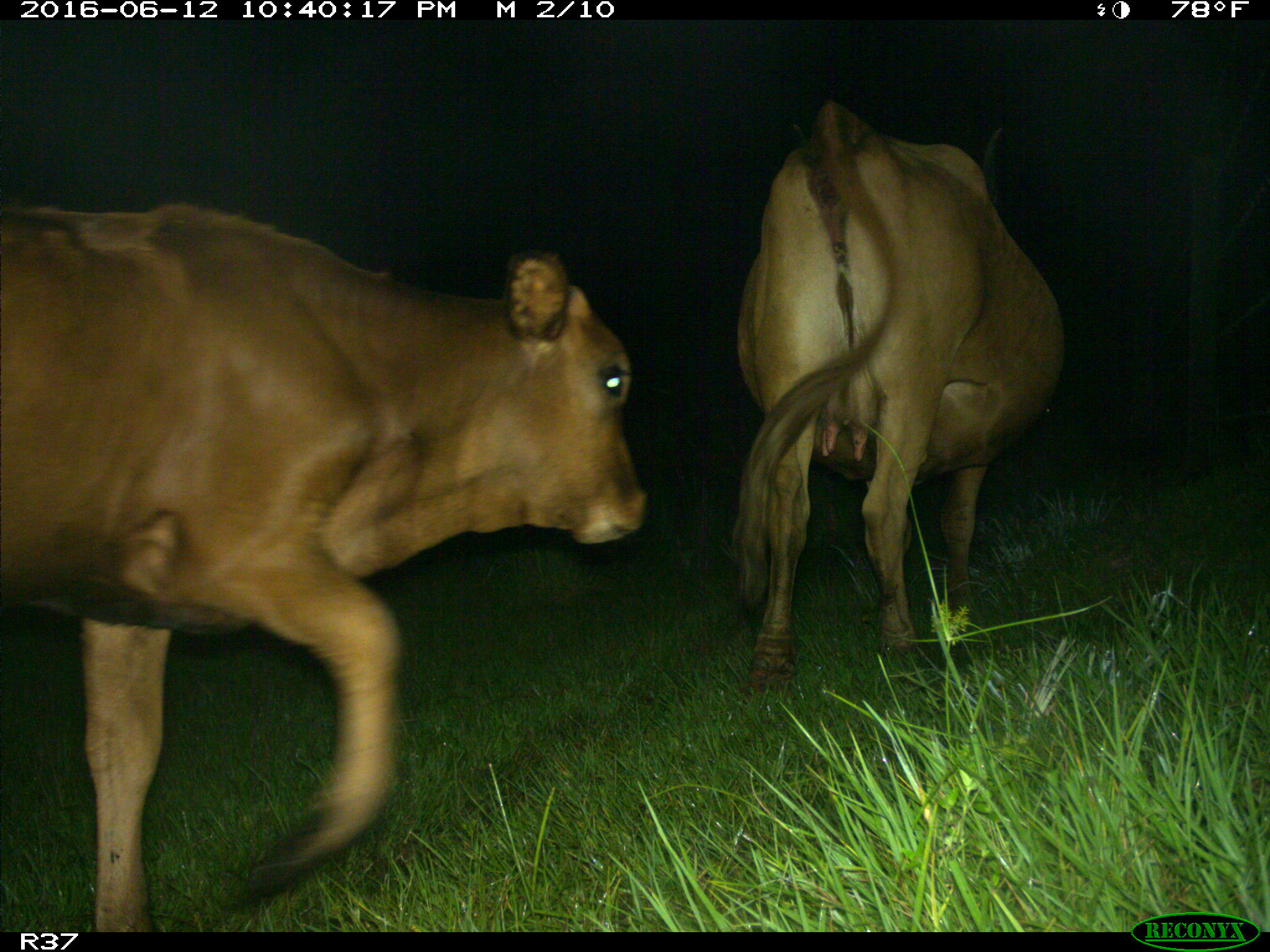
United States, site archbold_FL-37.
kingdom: Animalia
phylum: Chordata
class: Mammalia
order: Artiodactyla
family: Bovidae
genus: Bos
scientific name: Bos taurus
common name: domestic cow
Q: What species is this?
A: Bos taurus (domestic cow).